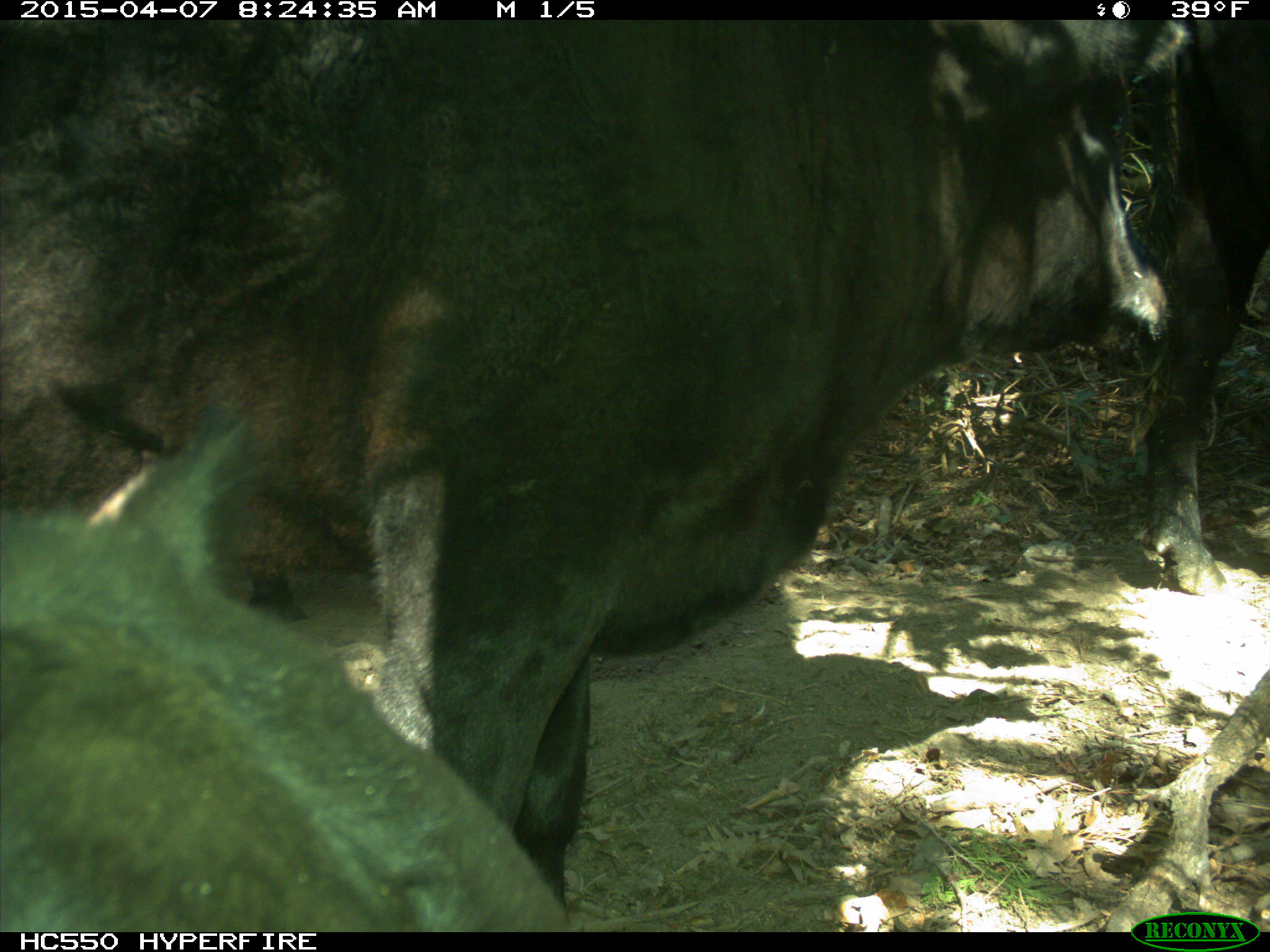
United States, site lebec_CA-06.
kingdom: Animalia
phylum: Chordata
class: Mammalia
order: Artiodactyla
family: Bovidae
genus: Bos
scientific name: Bos taurus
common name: domestic cow